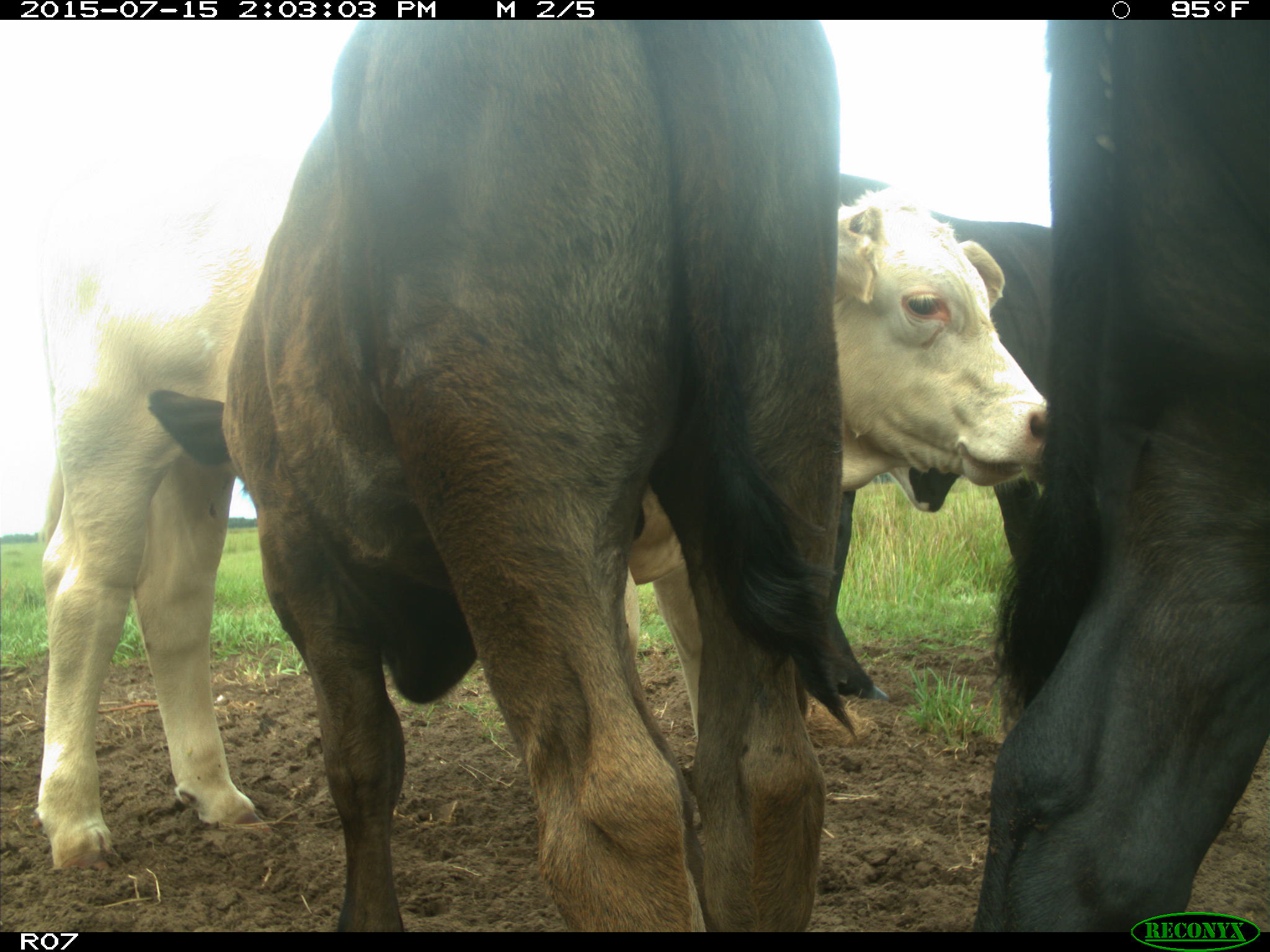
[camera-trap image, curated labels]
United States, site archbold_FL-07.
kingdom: Animalia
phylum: Chordata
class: Mammalia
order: Artiodactyla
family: Bovidae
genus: Bos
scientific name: Bos taurus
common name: domestic cow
Bos taurus (domestic cow).